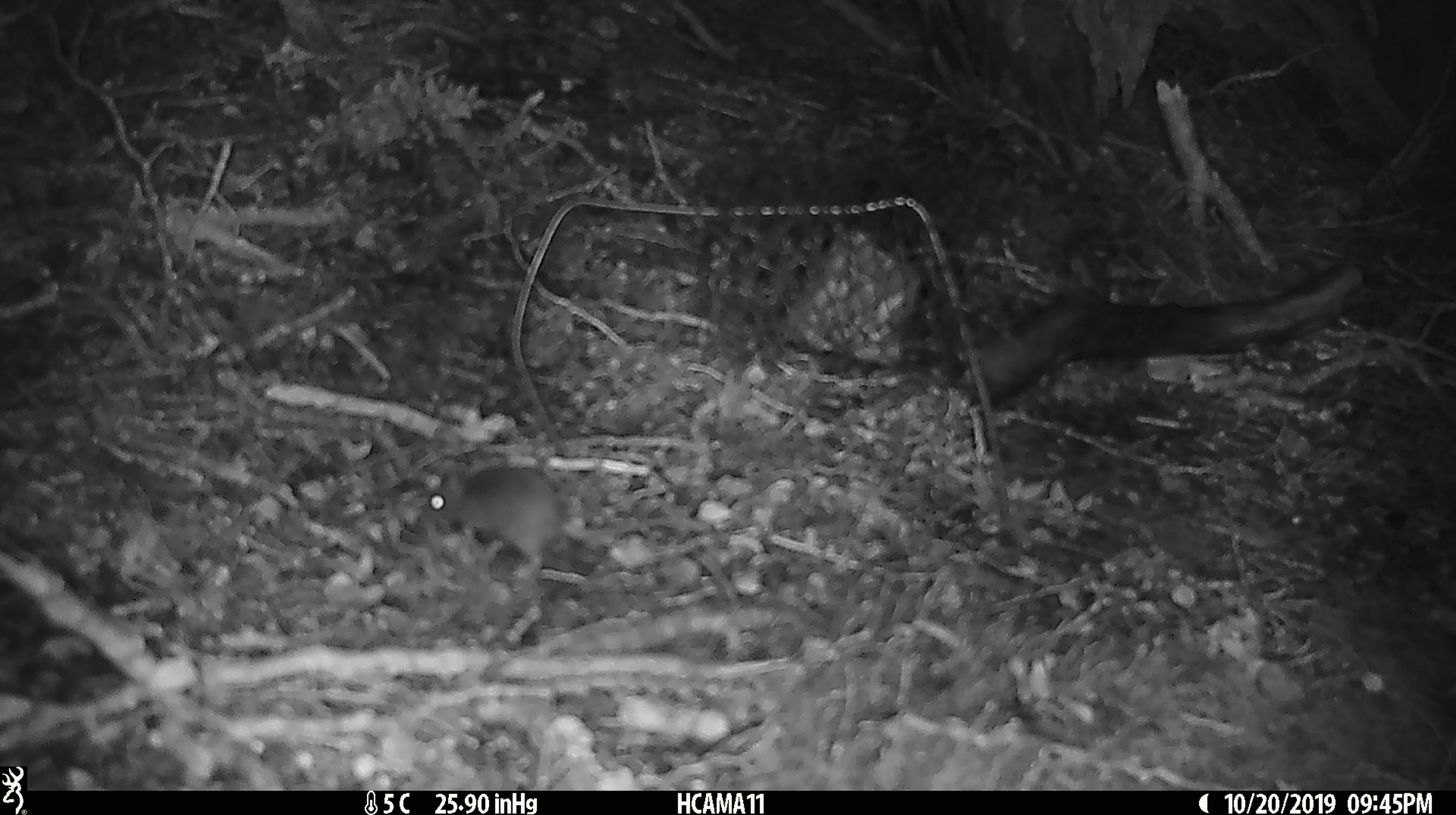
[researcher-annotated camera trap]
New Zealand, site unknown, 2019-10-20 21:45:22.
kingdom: Animalia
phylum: Chordata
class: Mammalia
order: Rodentia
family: Muridae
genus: Mus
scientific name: Mus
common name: mouse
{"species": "mouse (Mus)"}